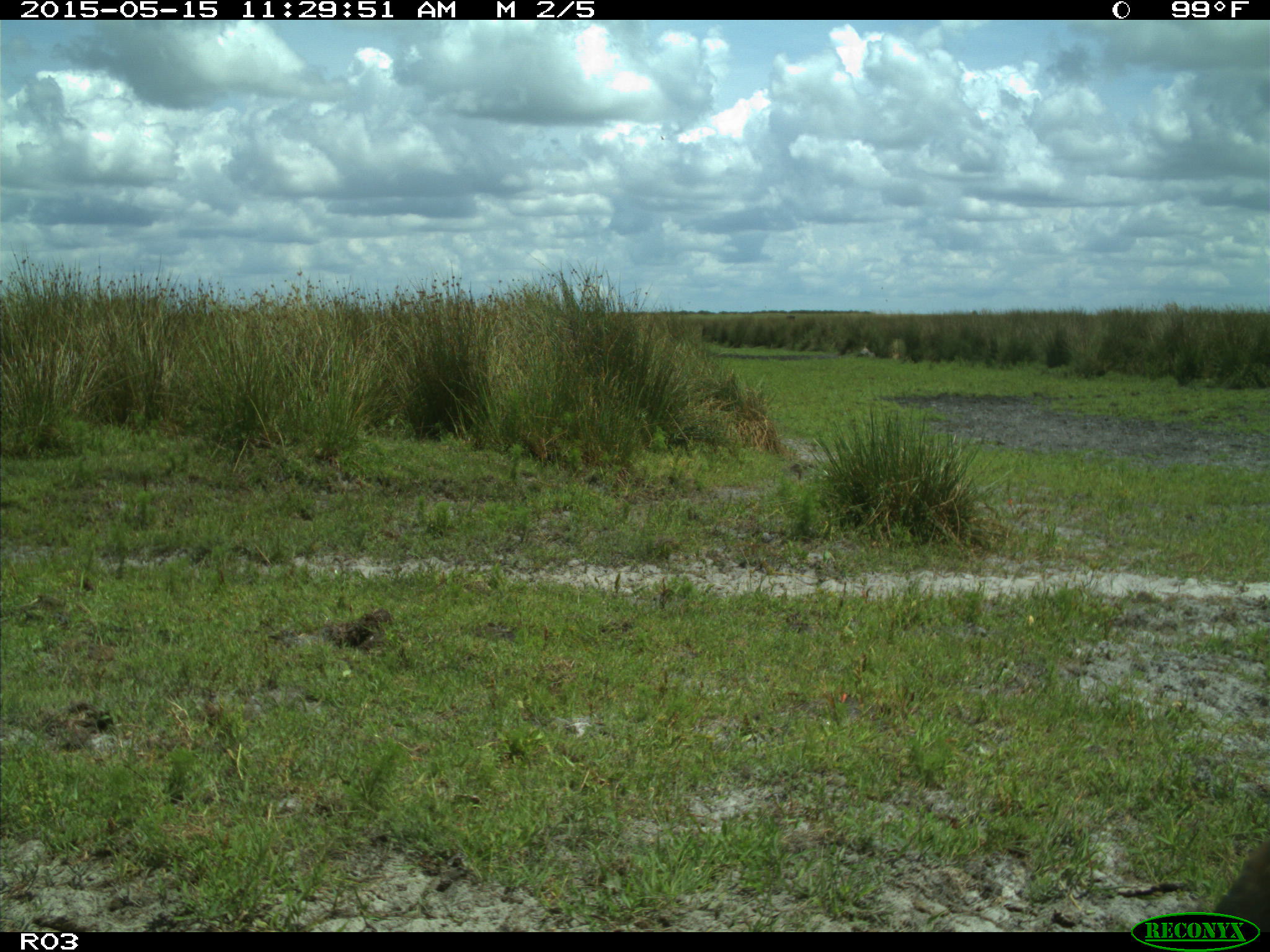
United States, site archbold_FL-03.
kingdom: Animalia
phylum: Chordata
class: Mammalia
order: Artiodactyla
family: Bovidae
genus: Bos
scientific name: Bos taurus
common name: domestic cow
Bos taurus (domestic cow).